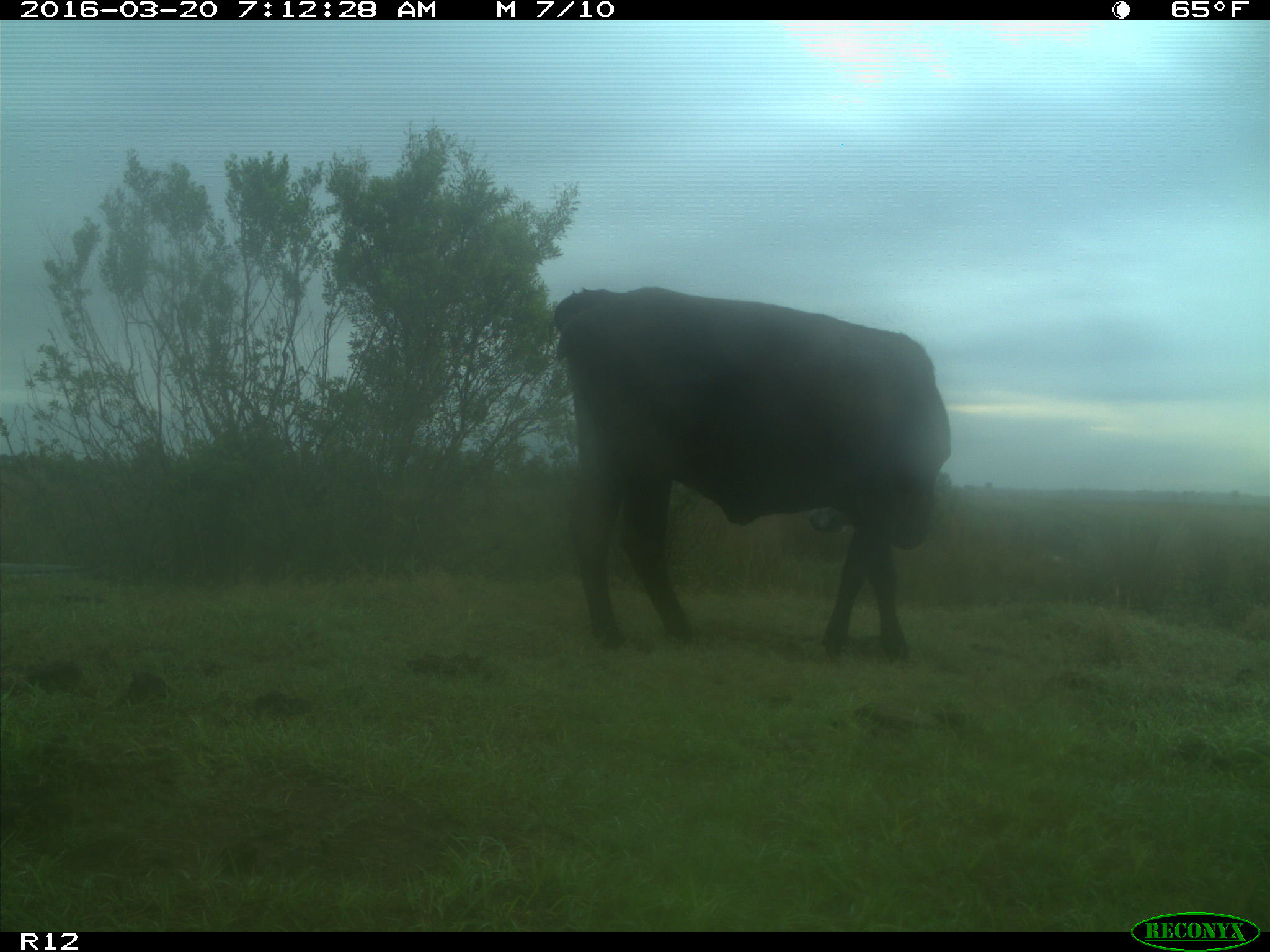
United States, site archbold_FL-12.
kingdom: Animalia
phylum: Chordata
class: Mammalia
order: Artiodactyla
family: Bovidae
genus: Bos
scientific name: Bos taurus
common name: domestic cow